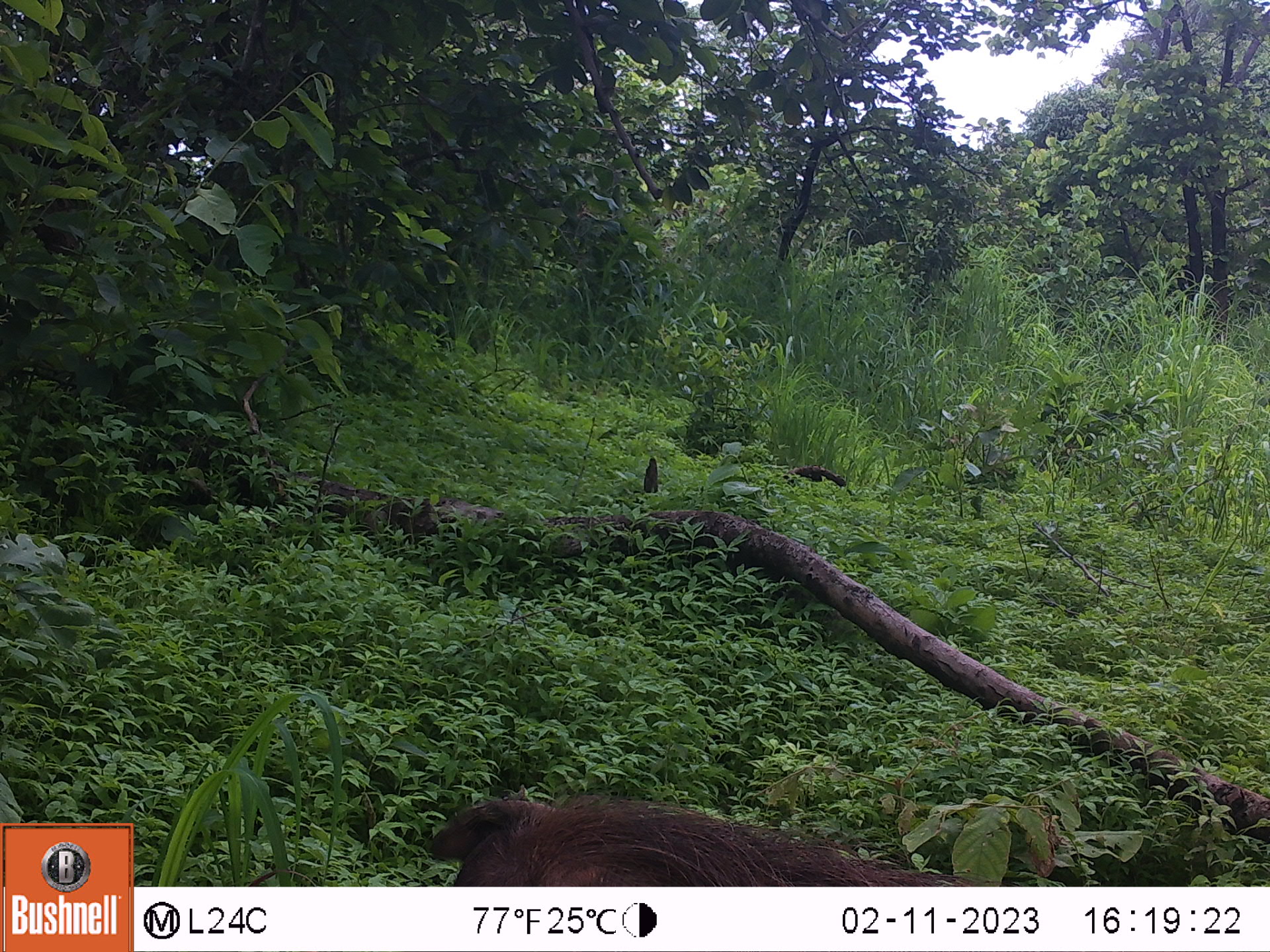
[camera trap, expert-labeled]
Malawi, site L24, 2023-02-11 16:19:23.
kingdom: Animalia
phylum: Chordata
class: Mammalia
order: Artiodactyla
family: Suidae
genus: Phacochoerus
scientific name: Phacochoerus africanus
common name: common warthog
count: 1